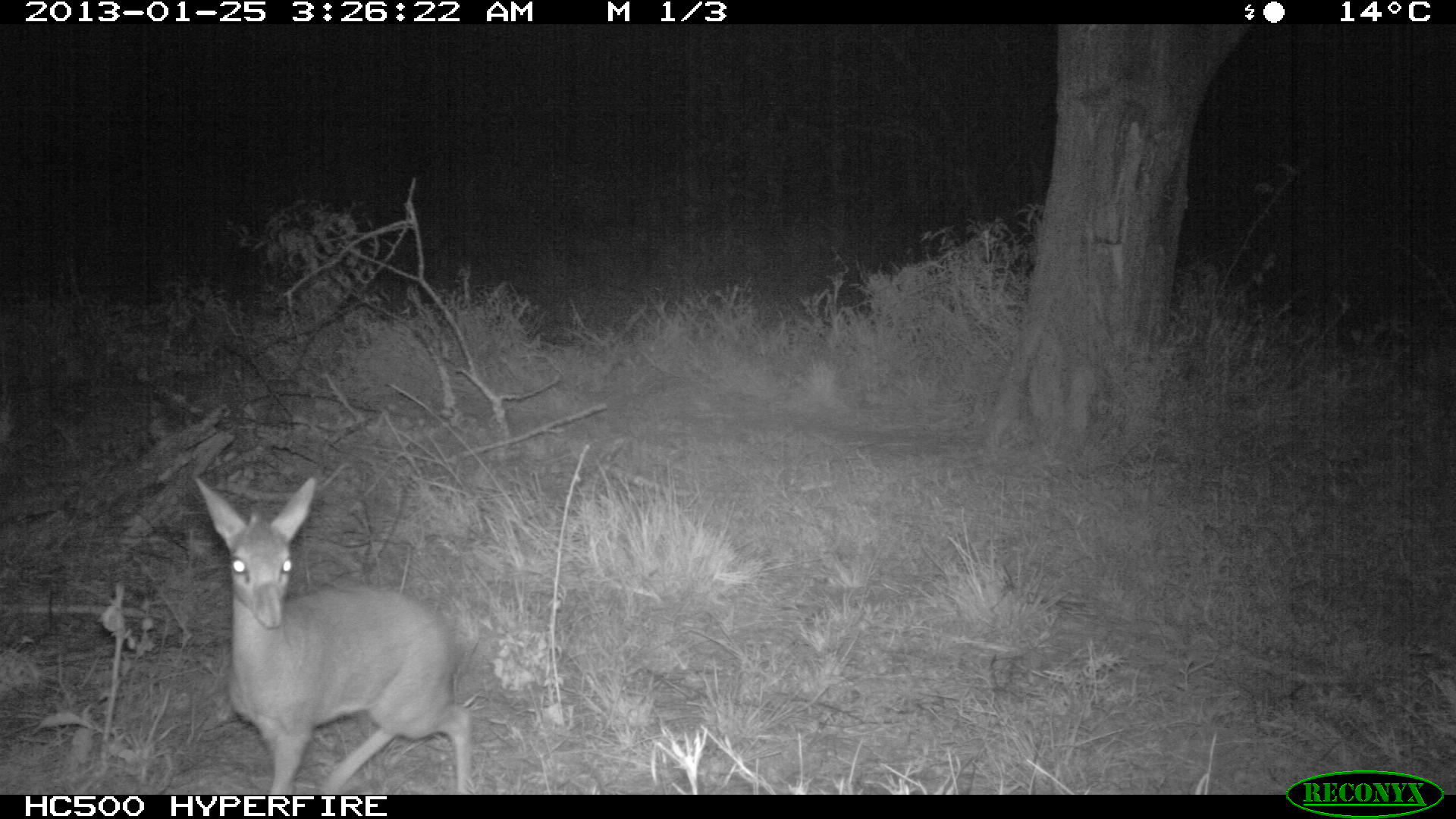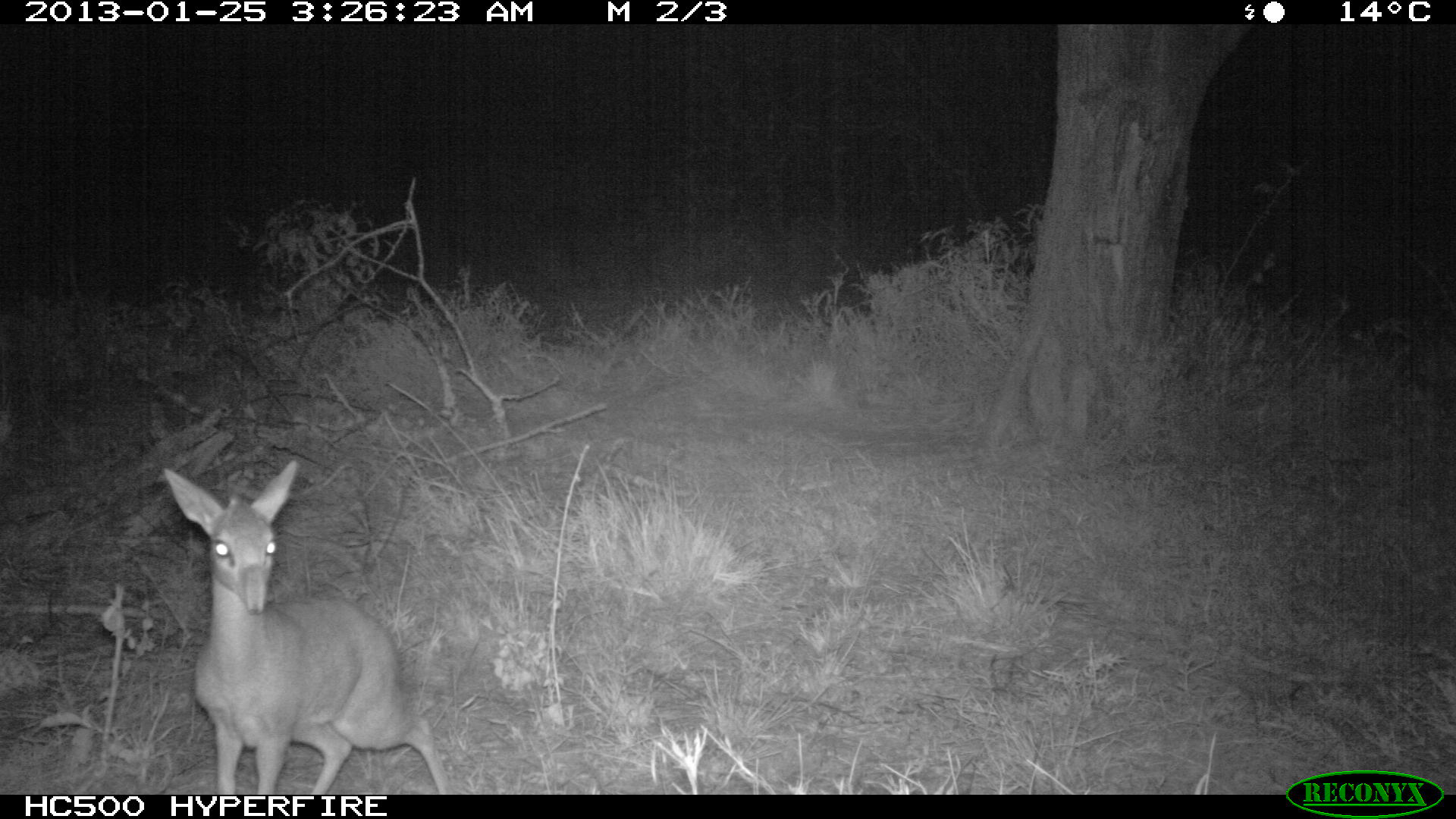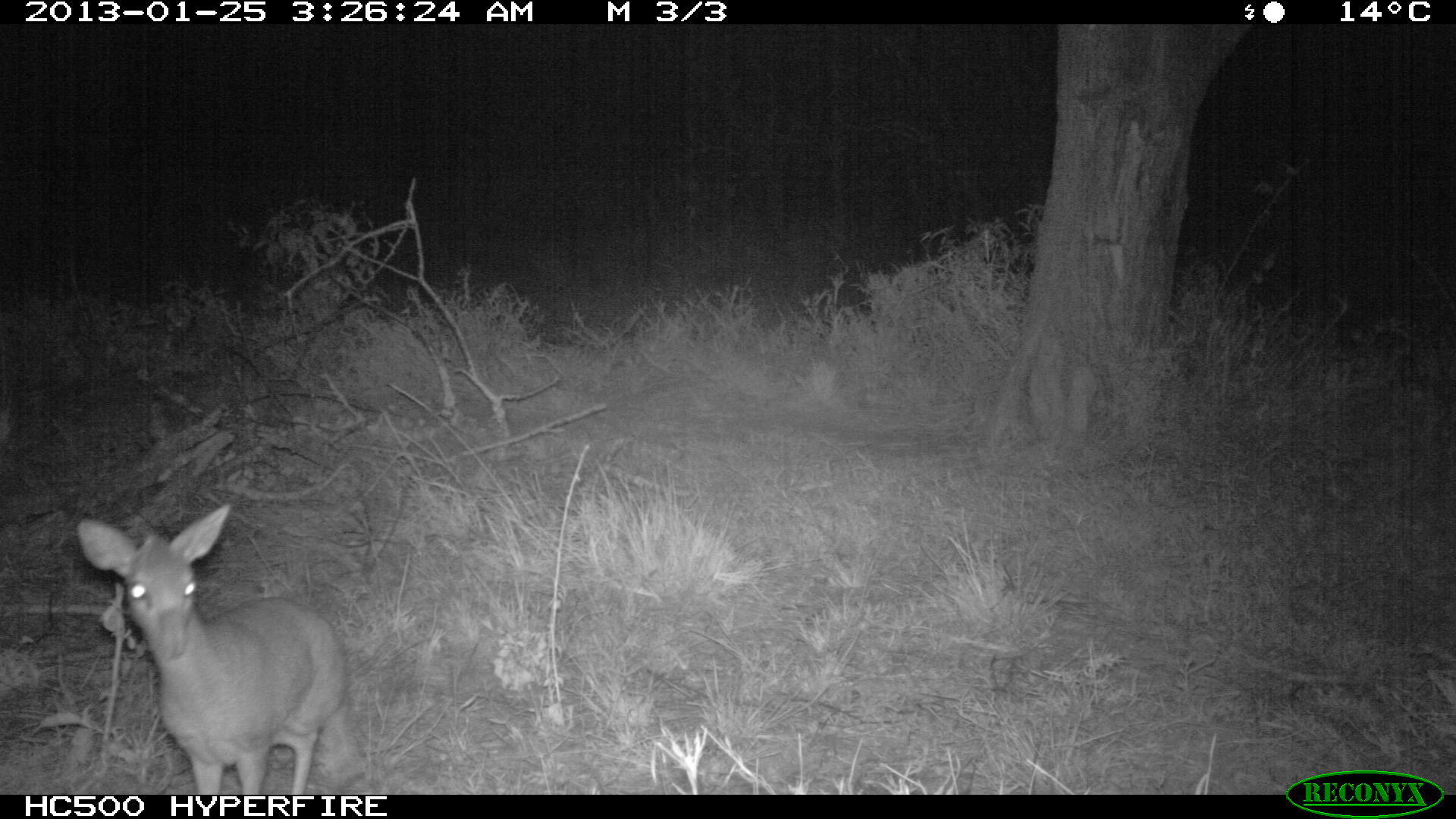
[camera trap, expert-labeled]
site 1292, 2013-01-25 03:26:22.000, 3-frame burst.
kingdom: Animalia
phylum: Chordata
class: Mammalia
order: Artiodactyla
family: Bovidae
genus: Madoqua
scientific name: Madoqua guentheri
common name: günther's dik-dik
Madoqua guentheri (günther's dik-dik), count 1.